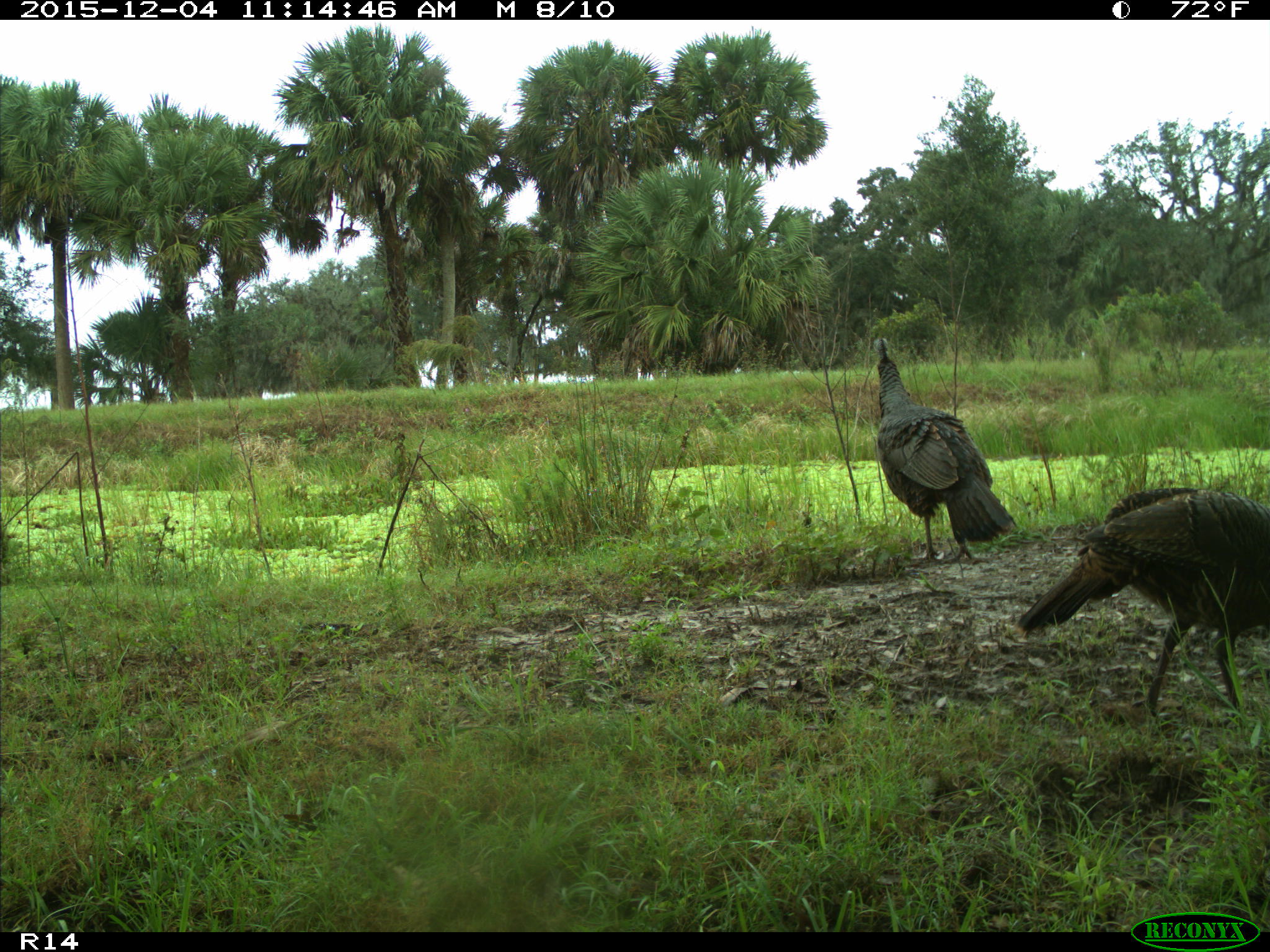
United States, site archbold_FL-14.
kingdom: Animalia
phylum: Chordata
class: Aves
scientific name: Aves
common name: birds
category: unidentified bird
Unidentified bird (birds) (Aves).